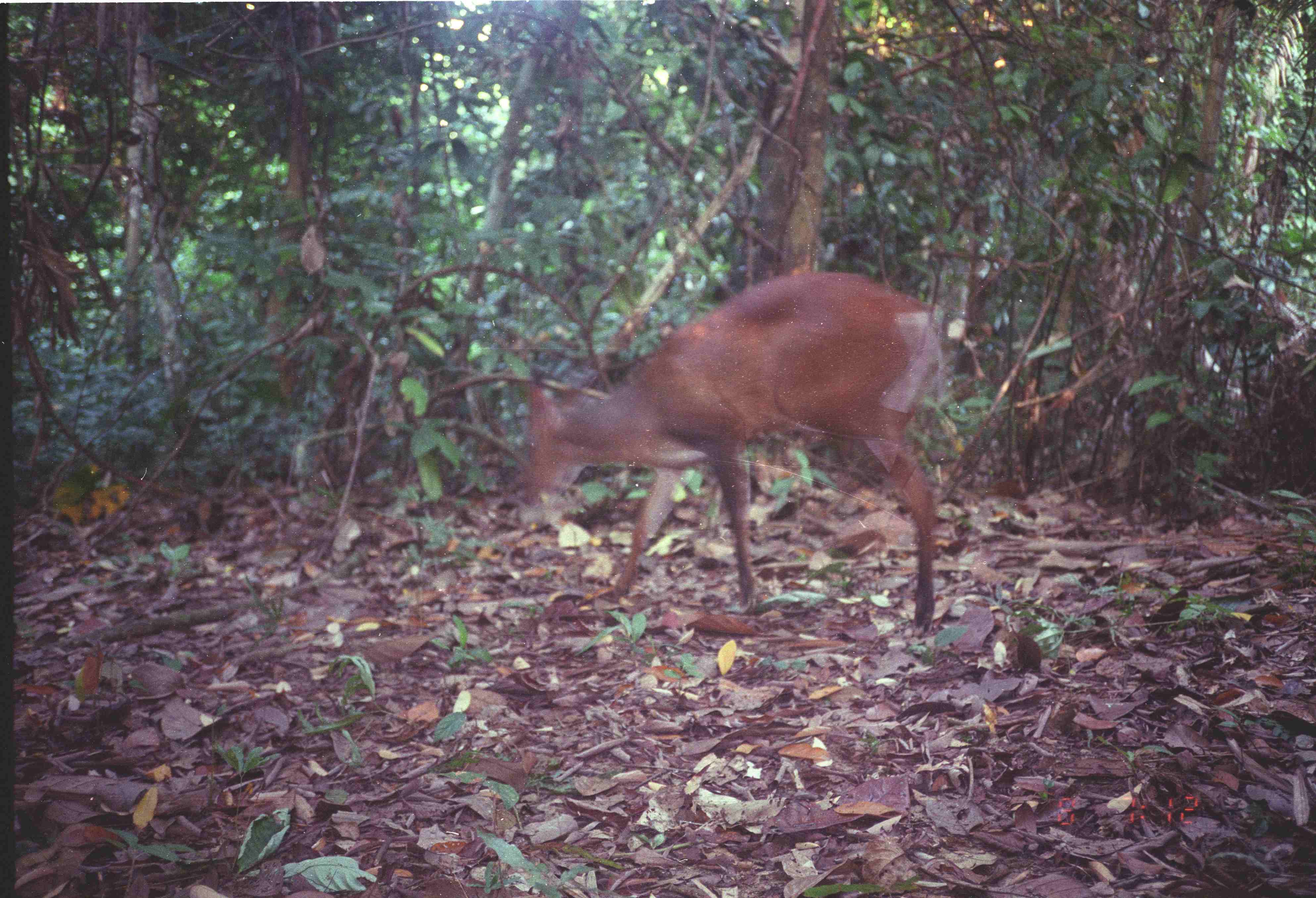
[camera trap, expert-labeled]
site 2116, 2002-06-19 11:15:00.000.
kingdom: Animalia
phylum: Chordata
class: Mammalia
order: Artiodactyla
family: Cervidae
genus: Muntiacus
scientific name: Muntiacus muntjak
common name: southern red muntjac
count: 1